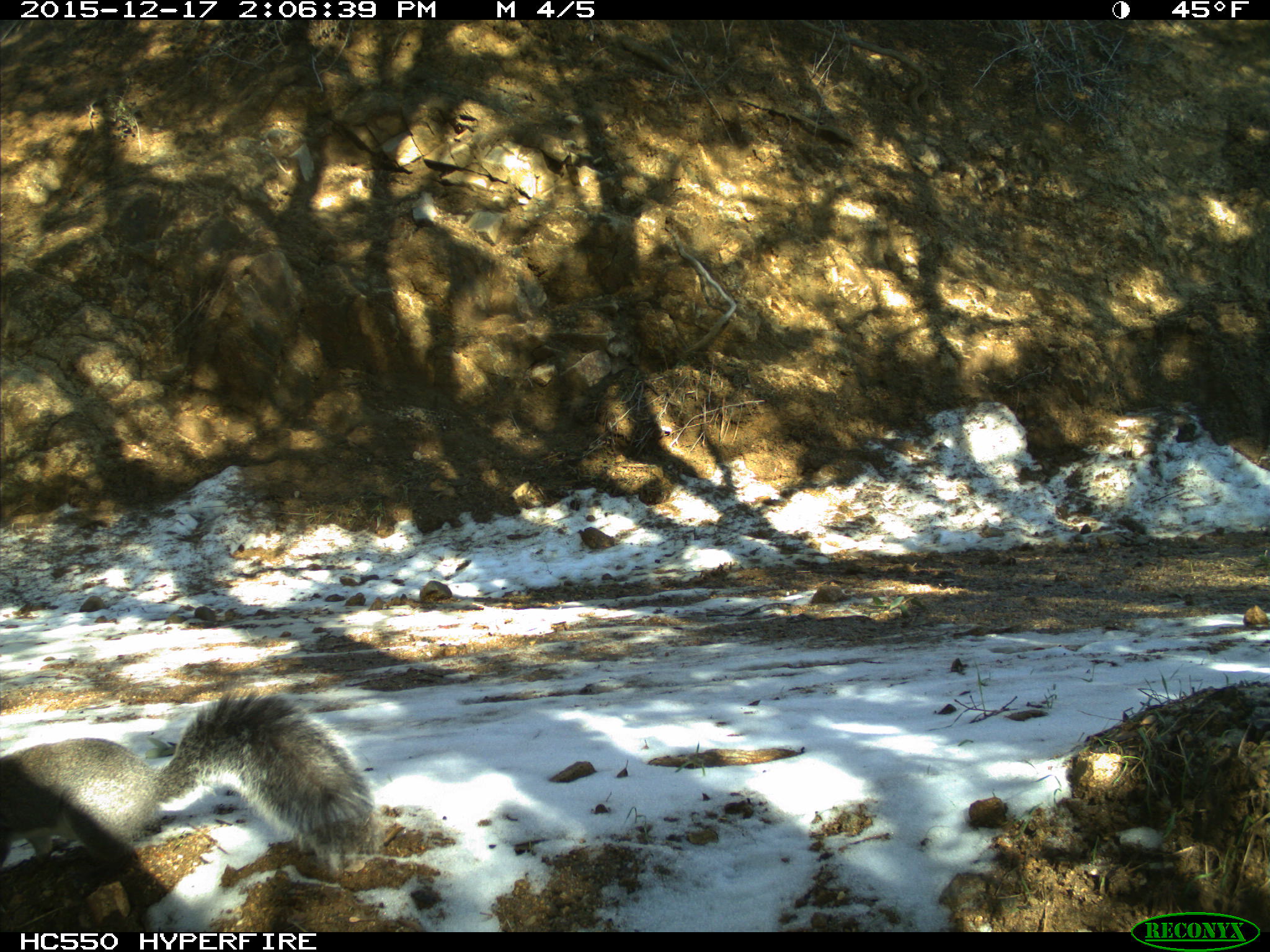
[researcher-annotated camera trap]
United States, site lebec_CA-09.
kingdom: Animalia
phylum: Chordata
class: Mammalia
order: Rodentia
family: Sciuridae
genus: Sciurus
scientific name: Sciurus carolinensis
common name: eastern gray squirrel